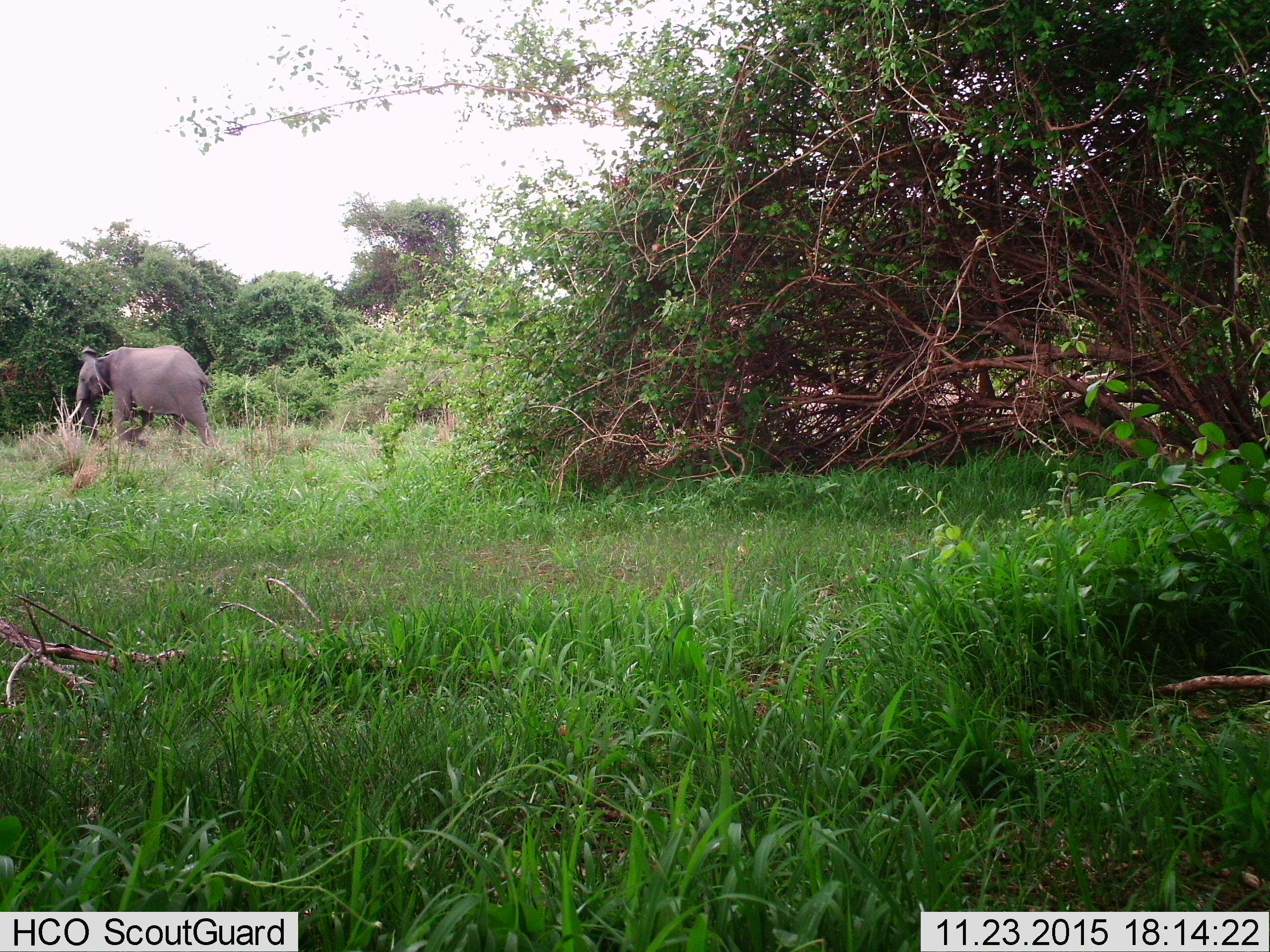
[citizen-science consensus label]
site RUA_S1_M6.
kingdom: Animalia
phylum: Chordata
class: Mammalia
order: Proboscidea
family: Elephantidae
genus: Loxodonta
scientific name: Loxodonta africana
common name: african bush elephant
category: elephant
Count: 1.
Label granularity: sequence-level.